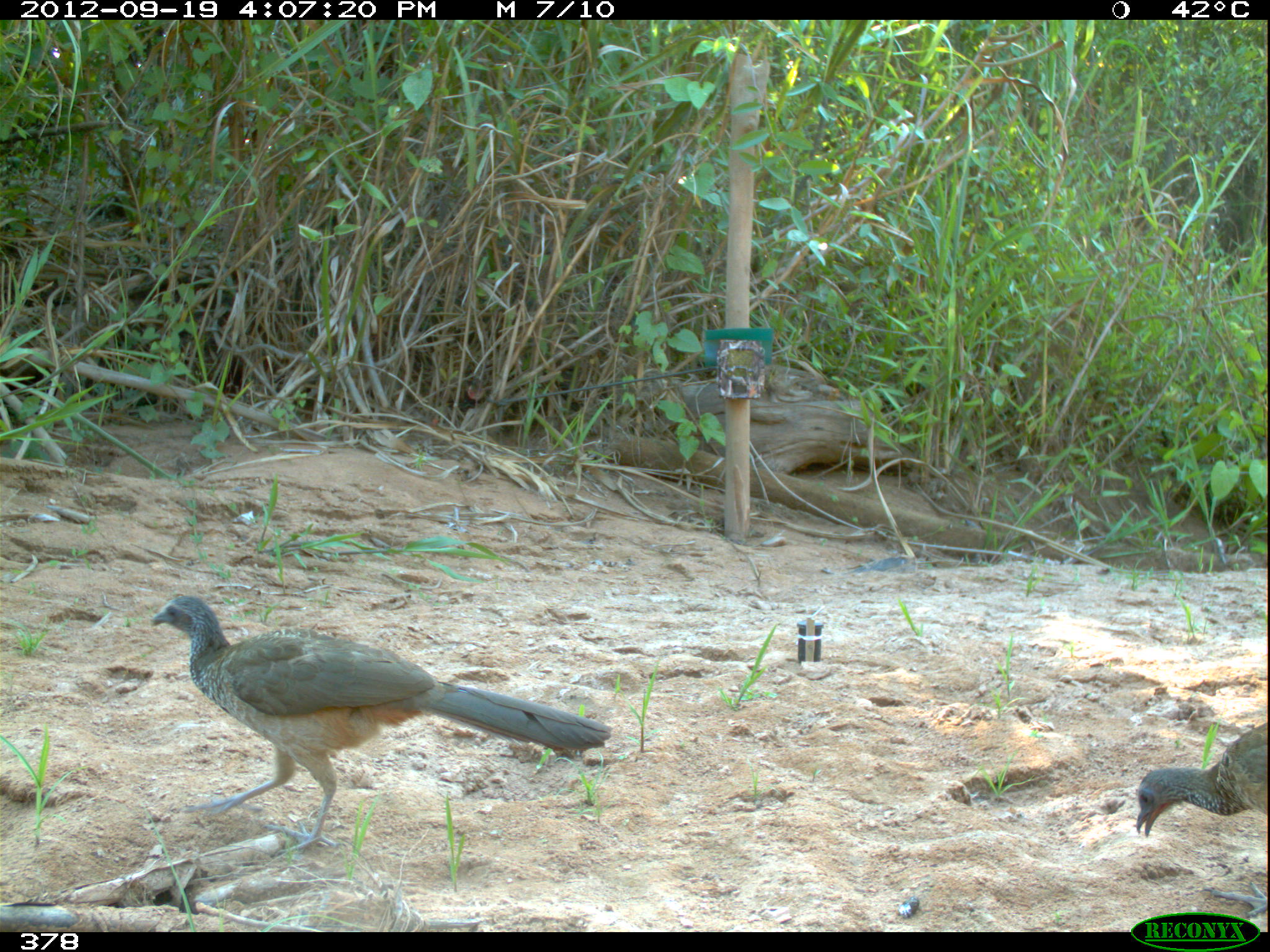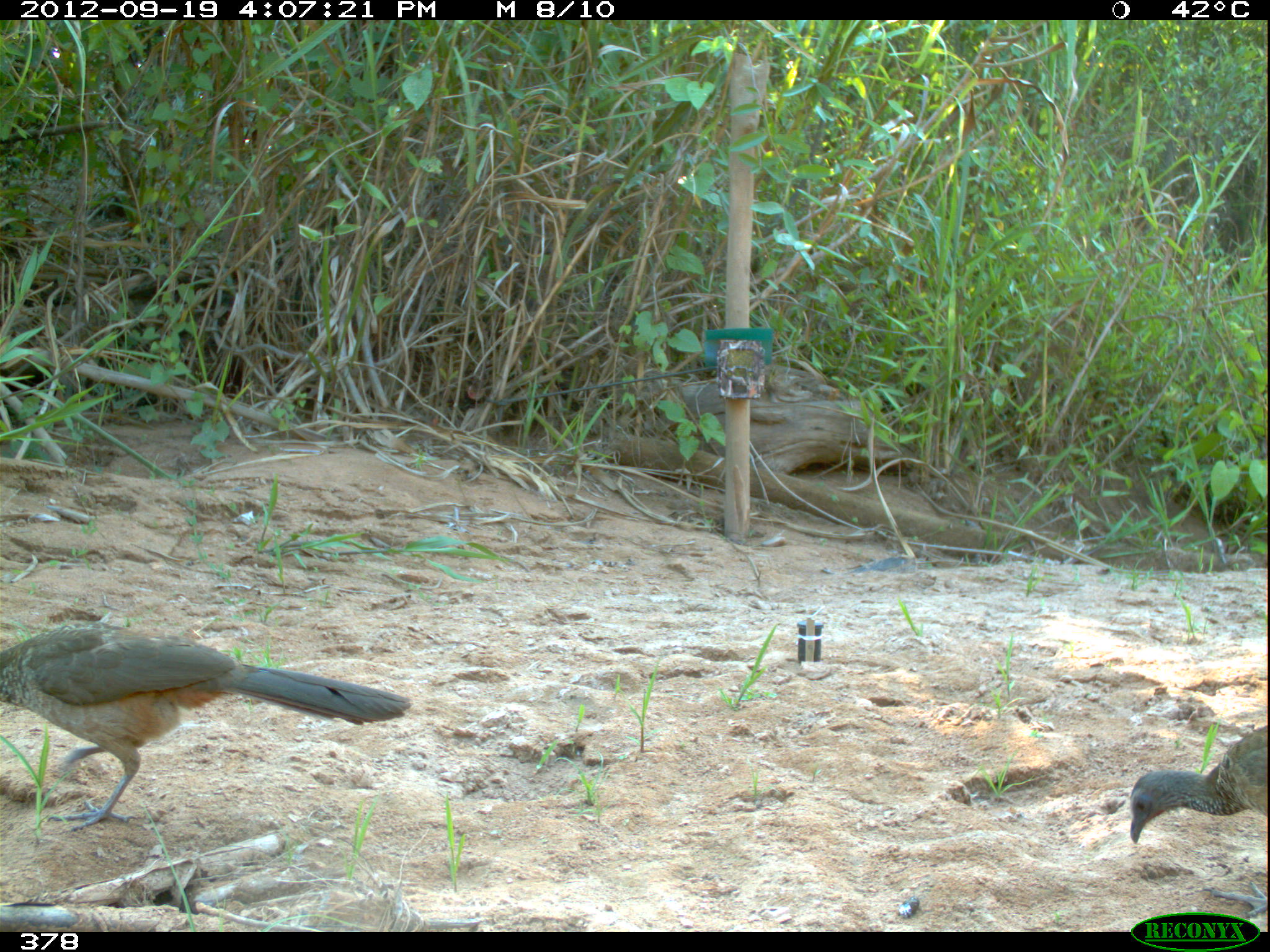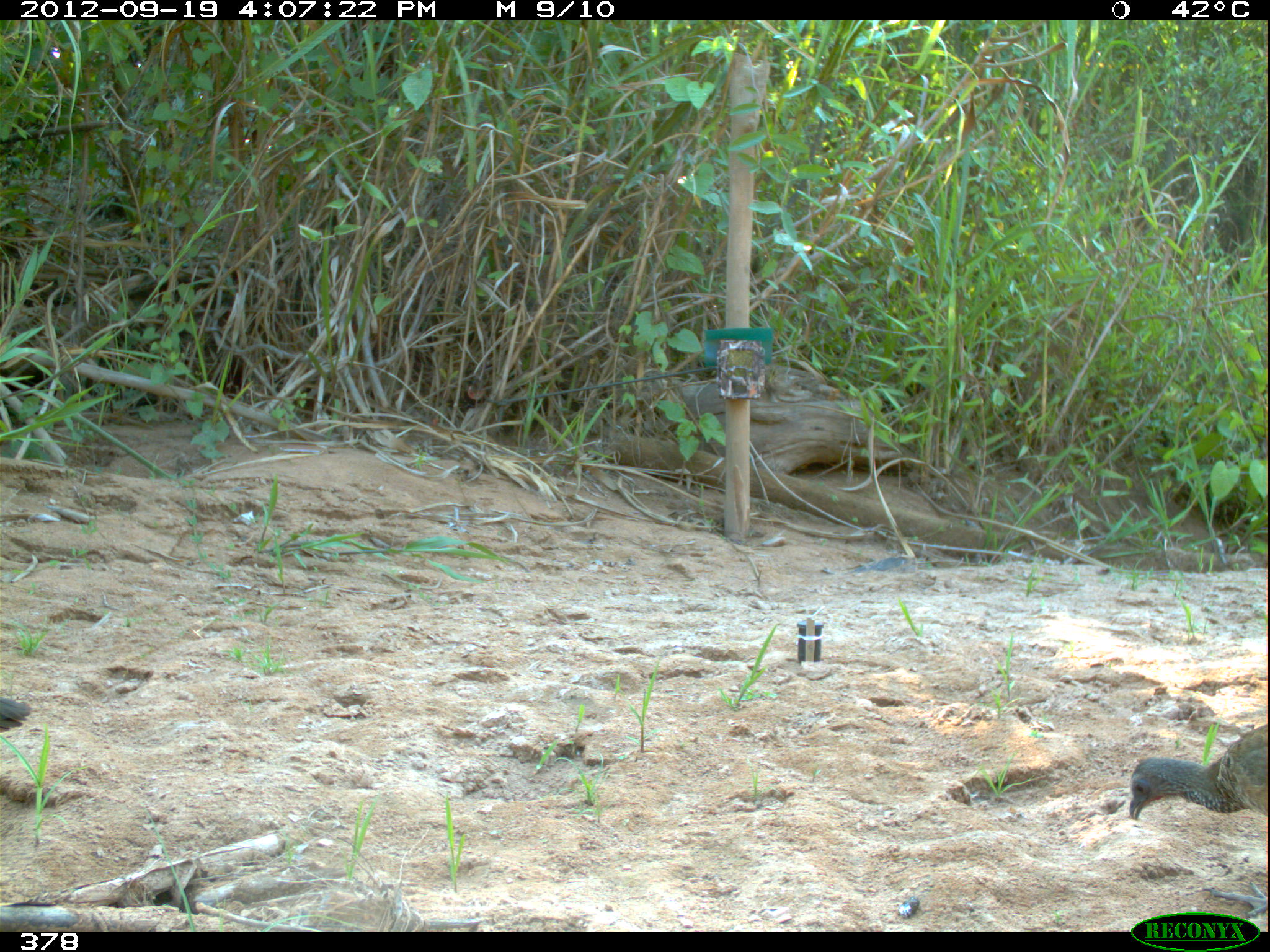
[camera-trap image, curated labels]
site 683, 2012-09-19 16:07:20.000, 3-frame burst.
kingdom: Animalia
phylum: Chordata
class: Aves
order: Galliformes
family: Cracidae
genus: Penelope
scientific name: Penelope superciliaris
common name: rusty-margined guan